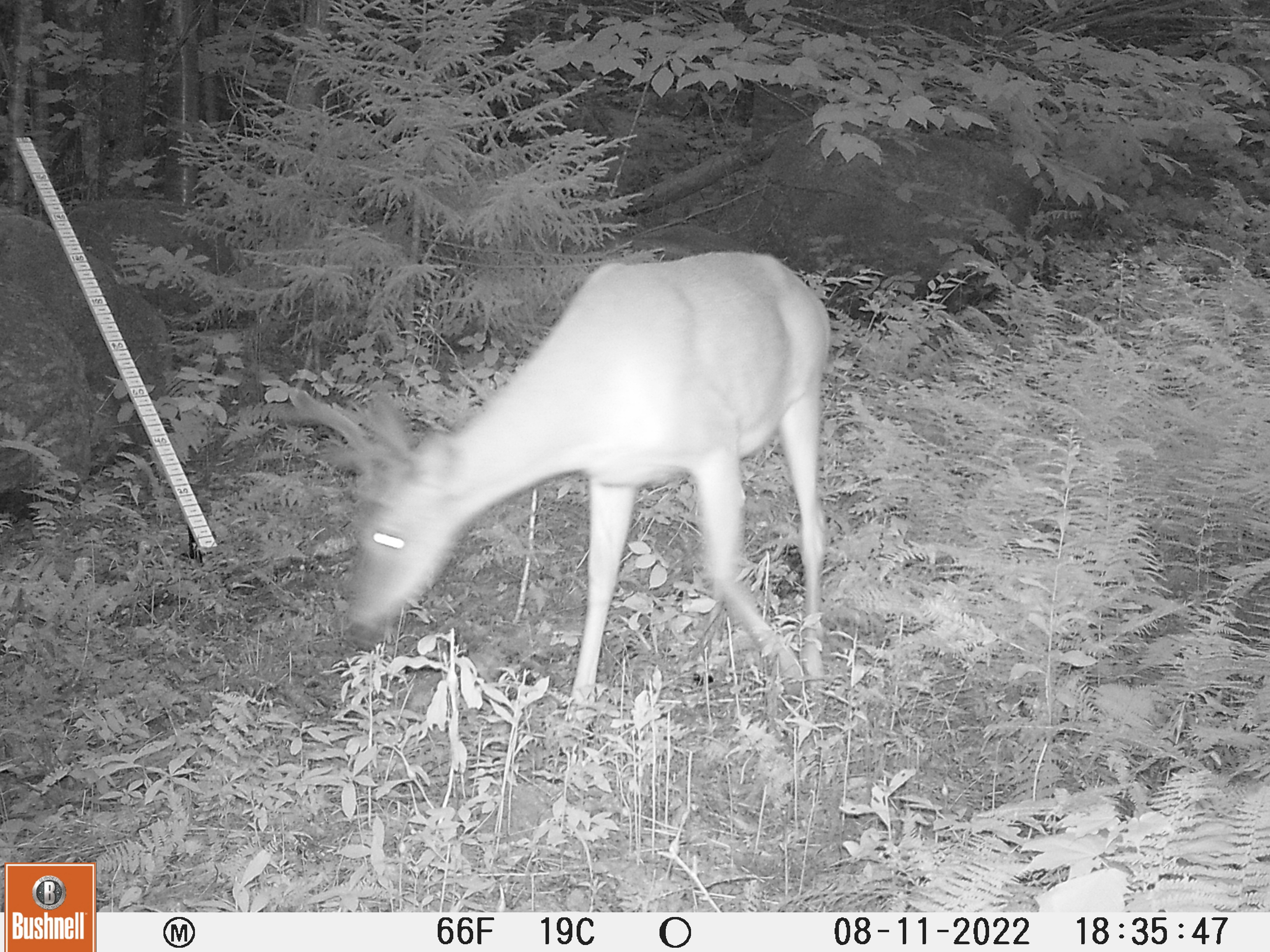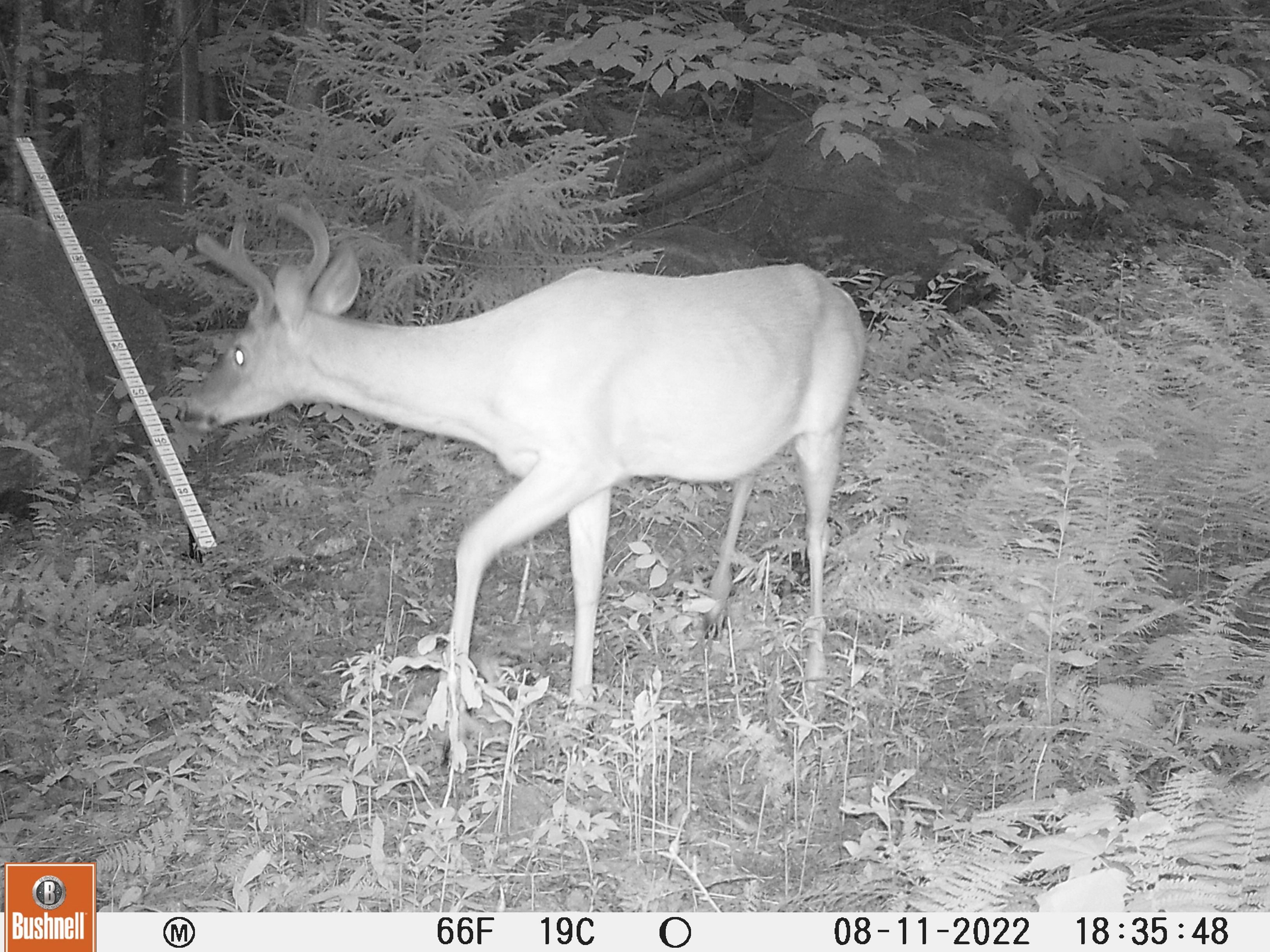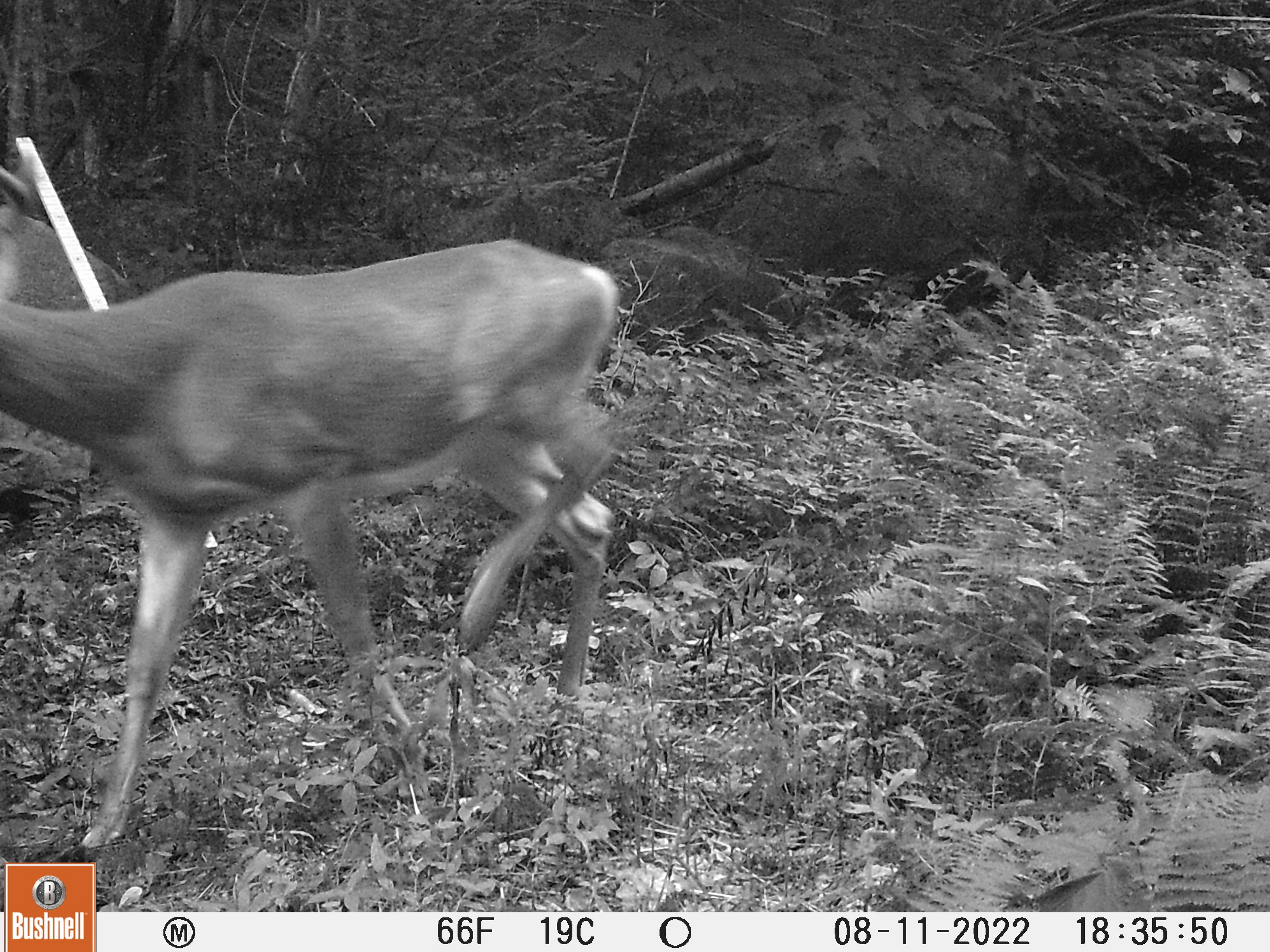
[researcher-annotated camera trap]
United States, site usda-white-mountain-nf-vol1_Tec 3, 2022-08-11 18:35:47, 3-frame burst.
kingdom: Animalia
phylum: Chordata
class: Mammalia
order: Artiodactyla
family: Cervidae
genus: Odocoileus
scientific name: Odocoileus virginianus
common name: white-tailed deer